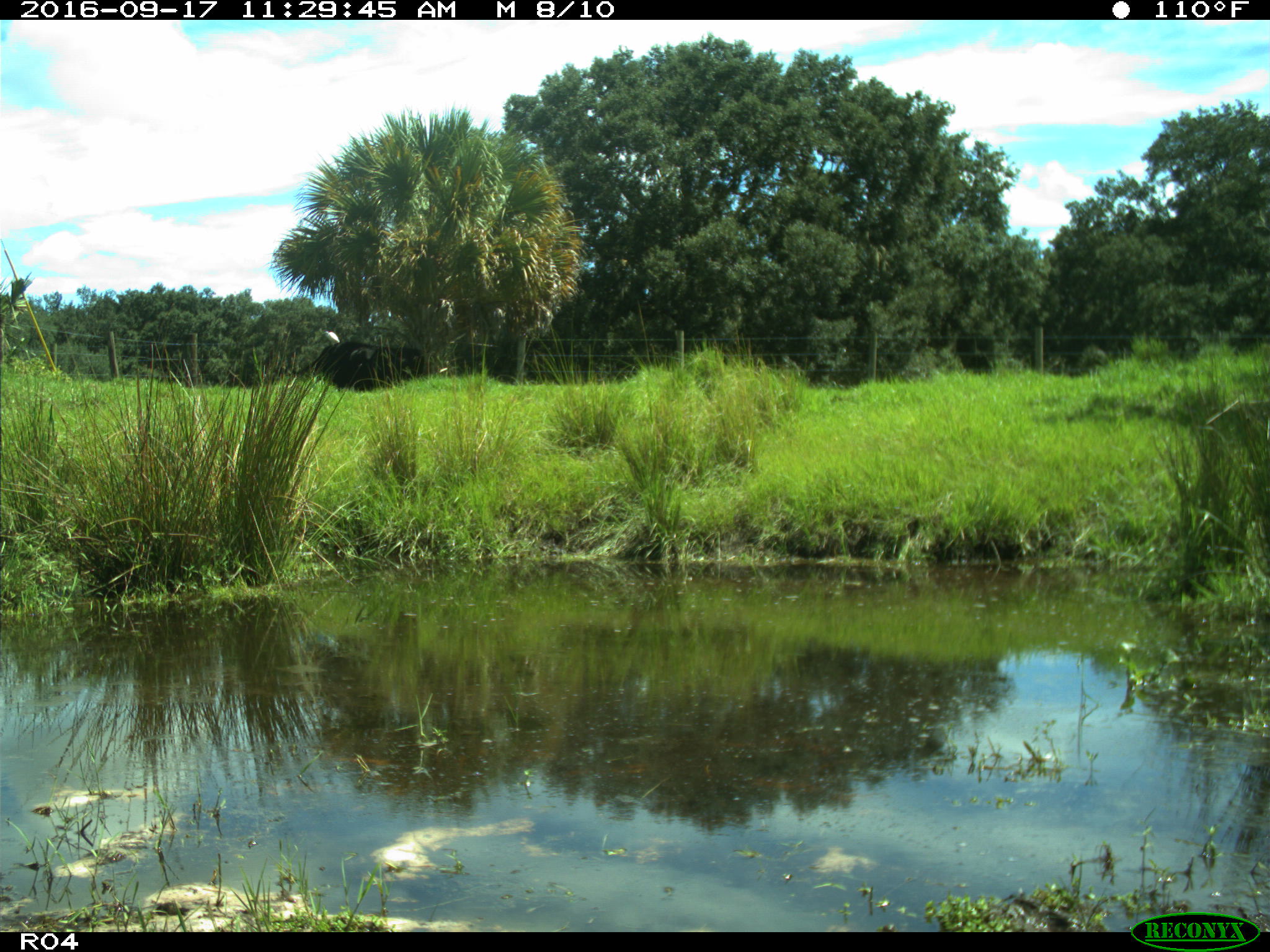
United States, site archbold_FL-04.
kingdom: Animalia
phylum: Chordata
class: Mammalia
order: Artiodactyla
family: Bovidae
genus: Bos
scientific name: Bos taurus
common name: domestic cow